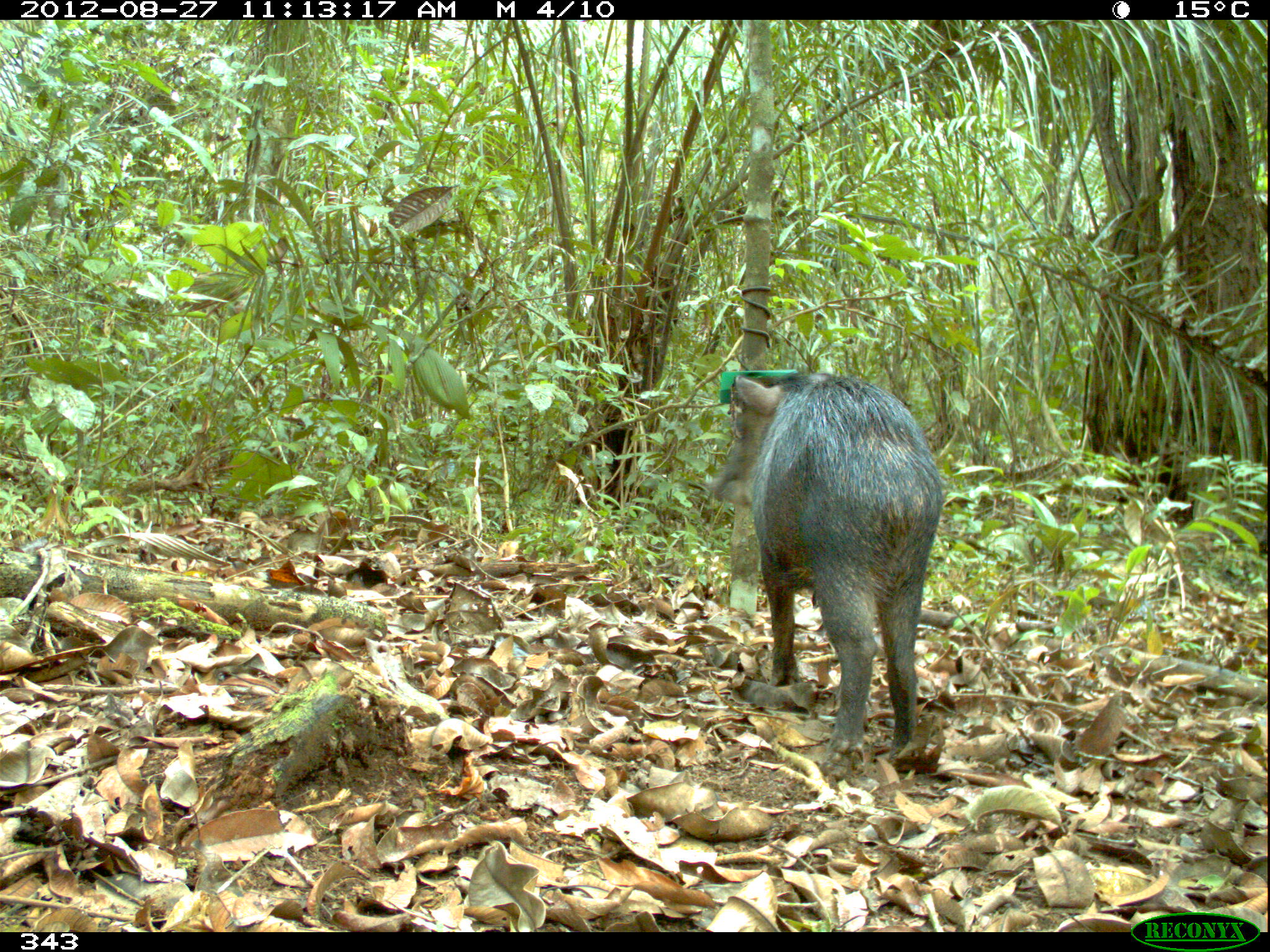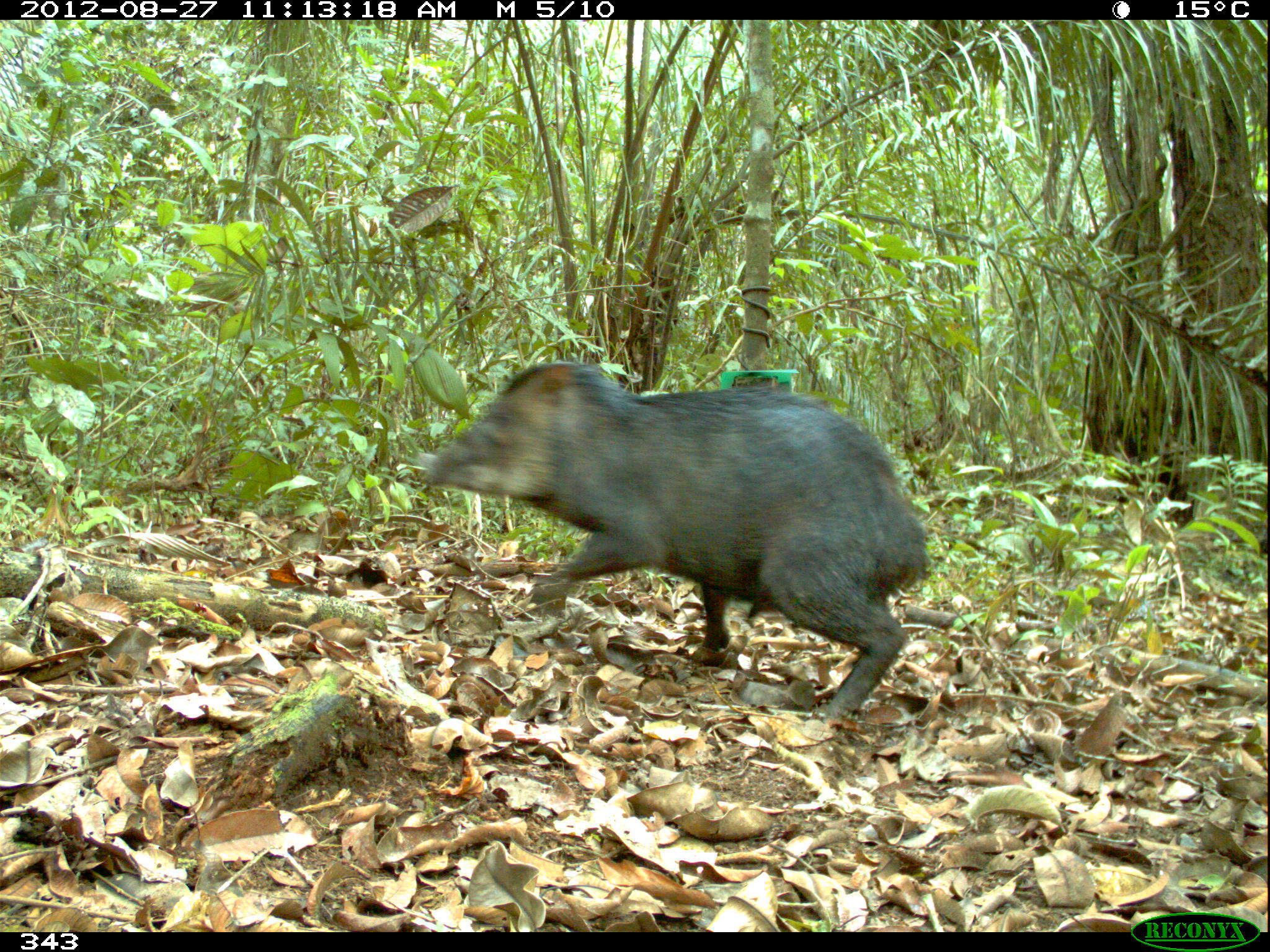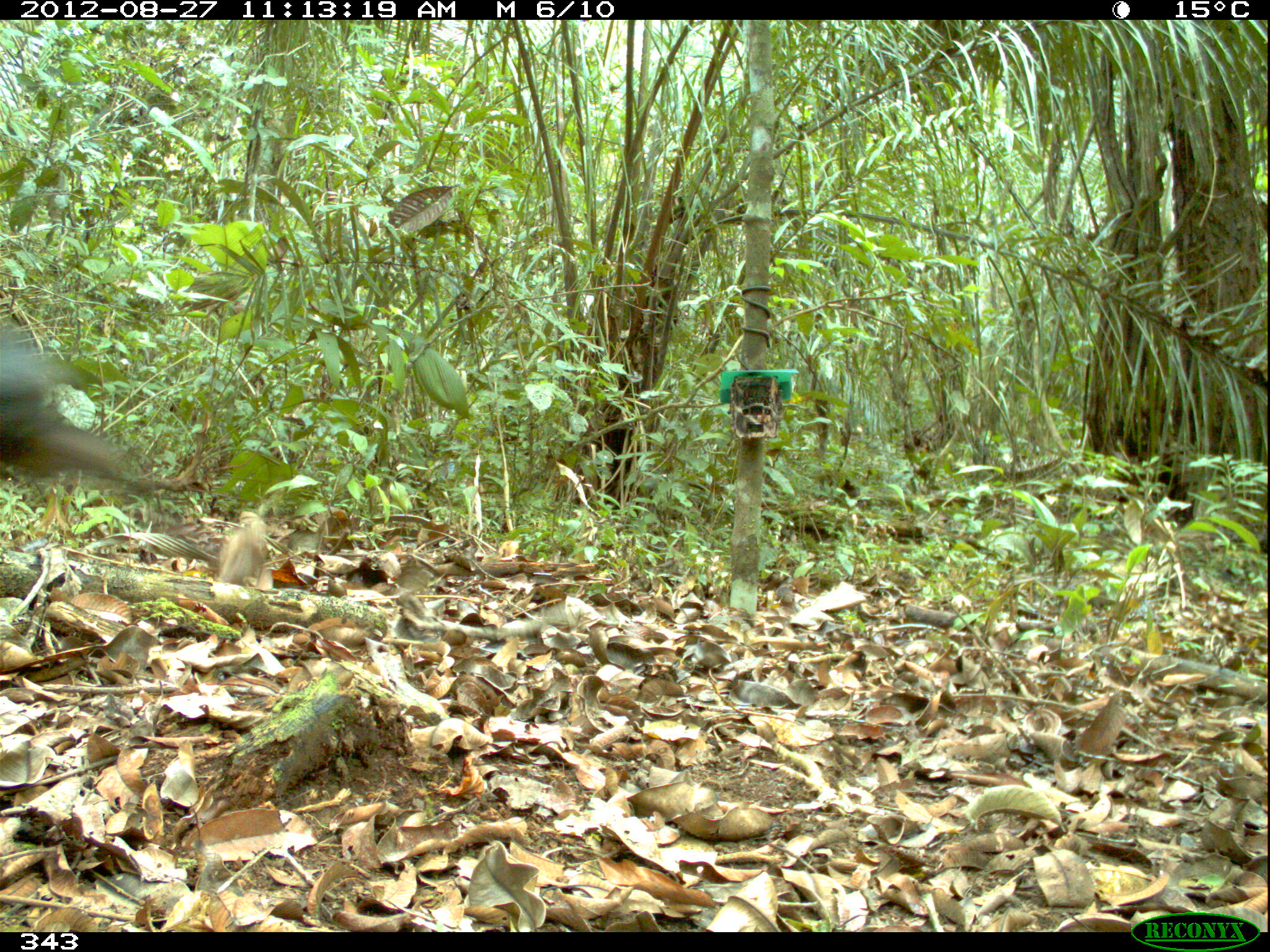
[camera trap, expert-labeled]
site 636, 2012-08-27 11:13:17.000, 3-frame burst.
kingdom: Animalia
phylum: Chordata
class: Mammalia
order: Artiodactyla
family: Tayassuidae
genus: Tayassu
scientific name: Tayassu pecari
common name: white-lipped peccary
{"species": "Tayassu pecari (white-lipped peccary)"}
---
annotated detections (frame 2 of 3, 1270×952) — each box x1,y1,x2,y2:
tayassu pecari: 420,360,930,727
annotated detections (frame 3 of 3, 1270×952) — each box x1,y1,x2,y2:
tayassu pecari: 0,321,123,486